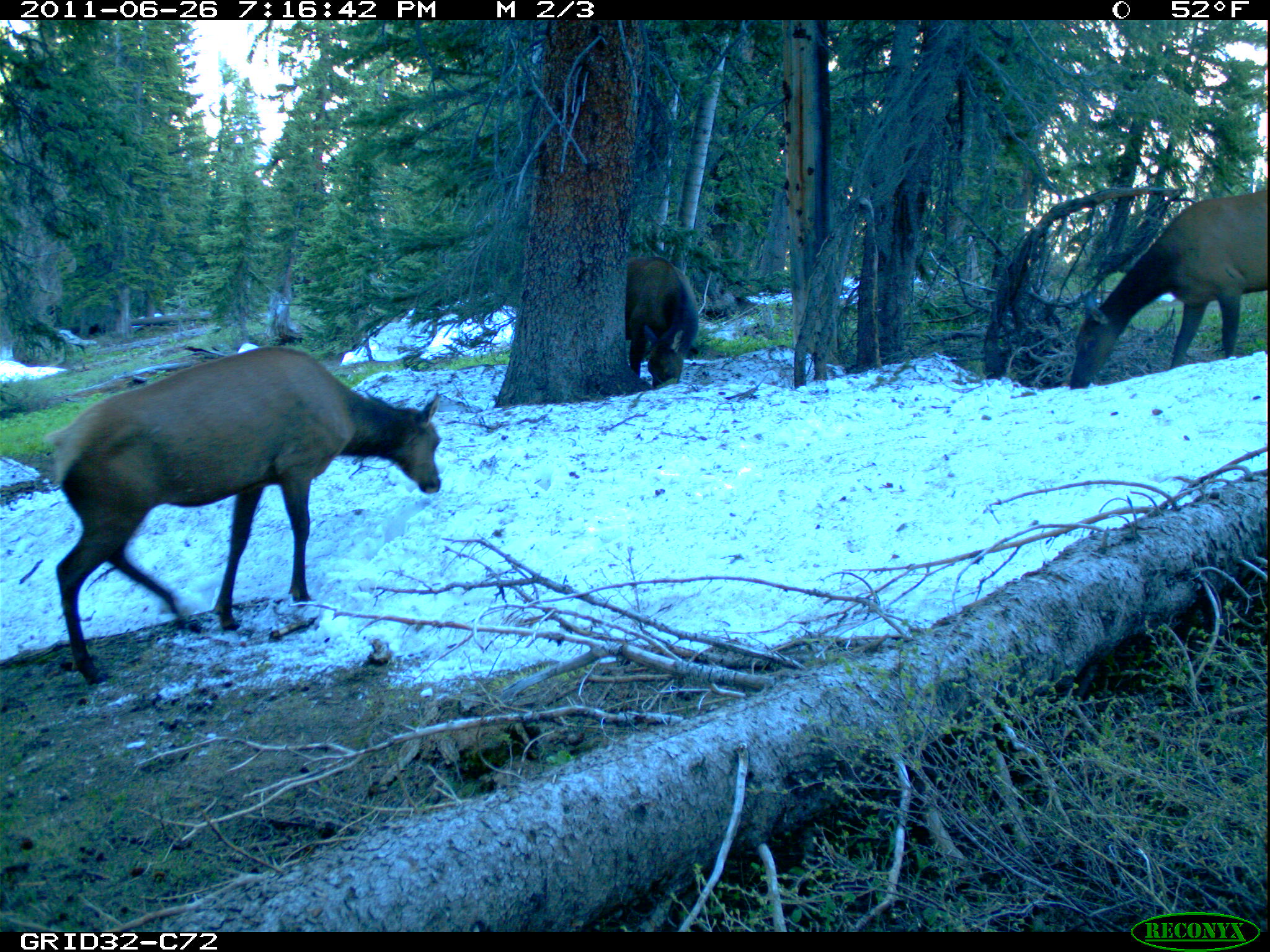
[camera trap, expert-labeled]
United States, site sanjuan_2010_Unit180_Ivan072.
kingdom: Animalia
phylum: Chordata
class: Mammalia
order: Artiodactyla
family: Cervidae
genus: Cervus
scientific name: Cervus elaphus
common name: red deer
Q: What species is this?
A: Cervus elaphus (red deer).